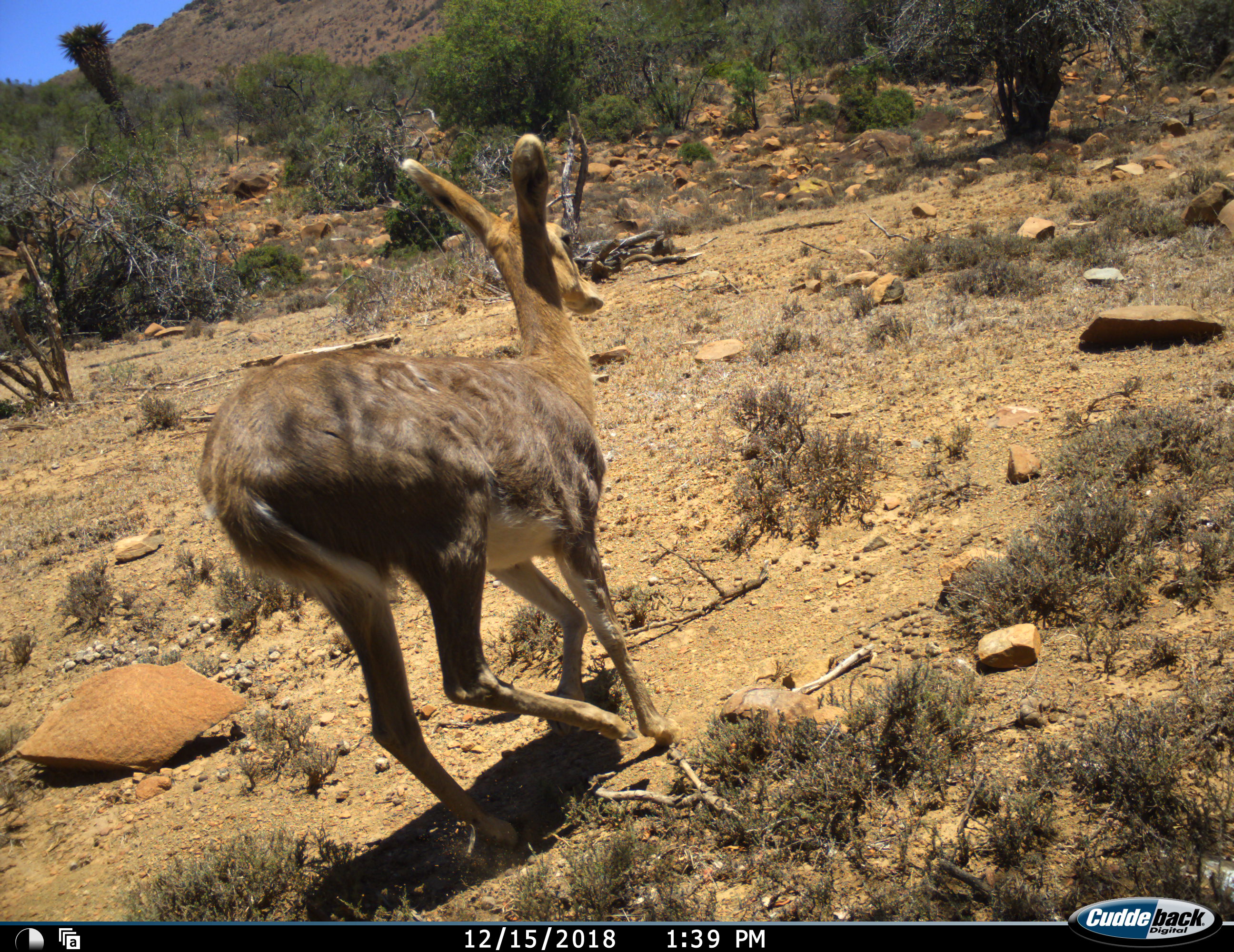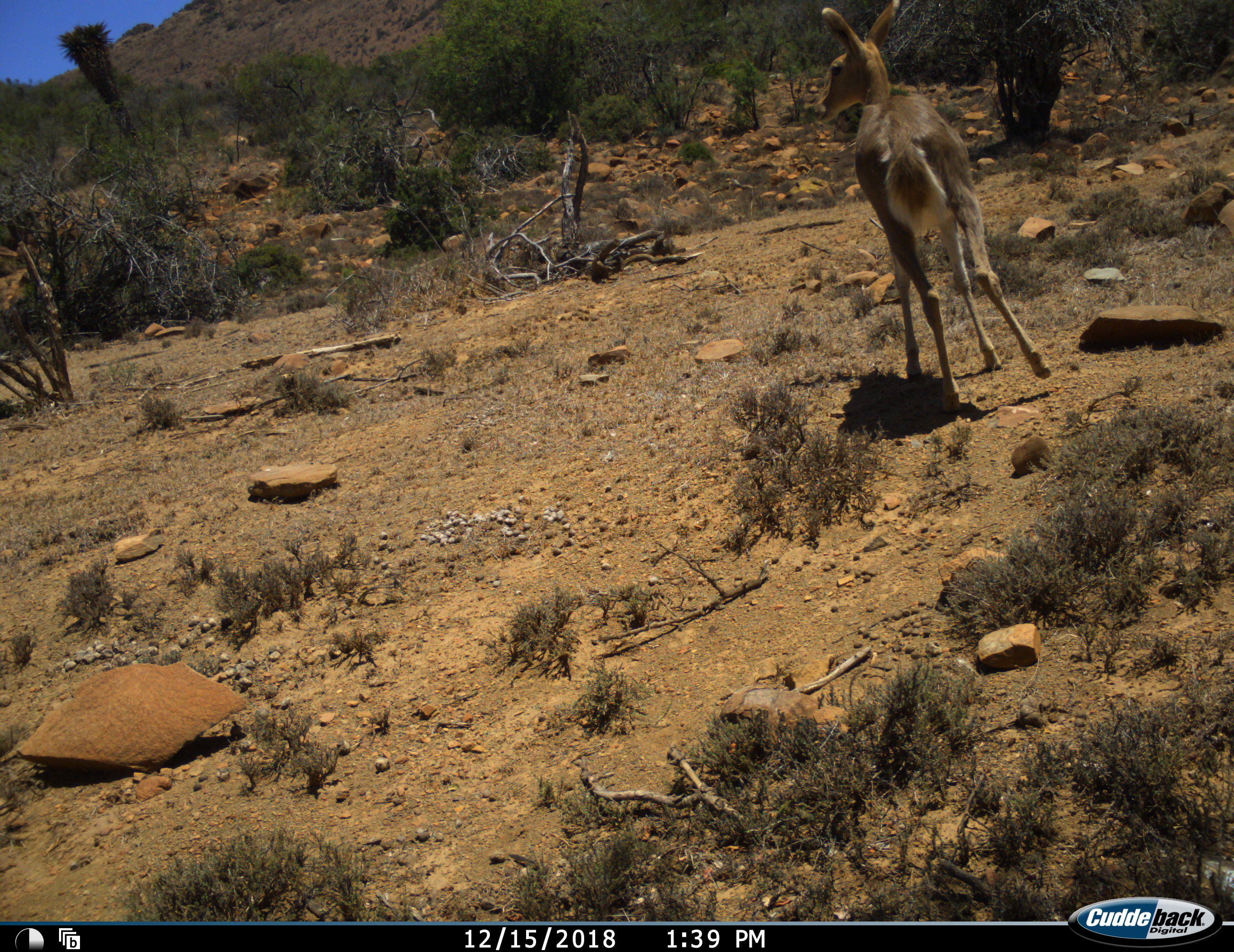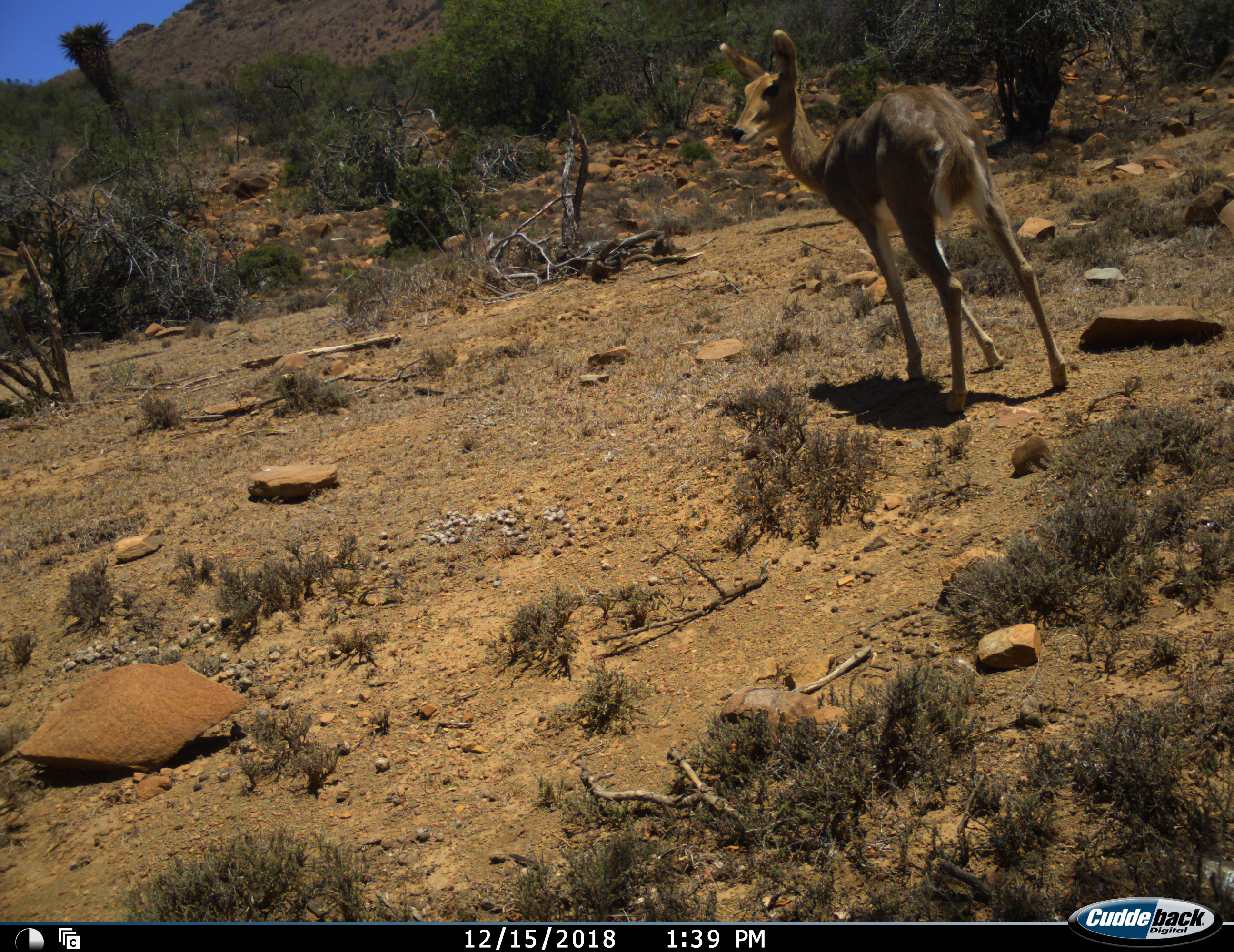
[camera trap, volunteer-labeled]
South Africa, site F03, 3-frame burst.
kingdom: Animalia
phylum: Chordata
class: Mammalia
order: Artiodactyla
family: Bovidae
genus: Redunca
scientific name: Redunca fulvorufula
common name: mountain reedbuck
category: reedbuckmountain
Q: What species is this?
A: Reedbuckmountain (mountain reedbuck) (Redunca fulvorufula).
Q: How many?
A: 1.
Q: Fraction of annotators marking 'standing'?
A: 17%.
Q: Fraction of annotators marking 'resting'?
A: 0%.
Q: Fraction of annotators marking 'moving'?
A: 100%.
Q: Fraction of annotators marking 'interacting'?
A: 0%.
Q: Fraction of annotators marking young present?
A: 0%.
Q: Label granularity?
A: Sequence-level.